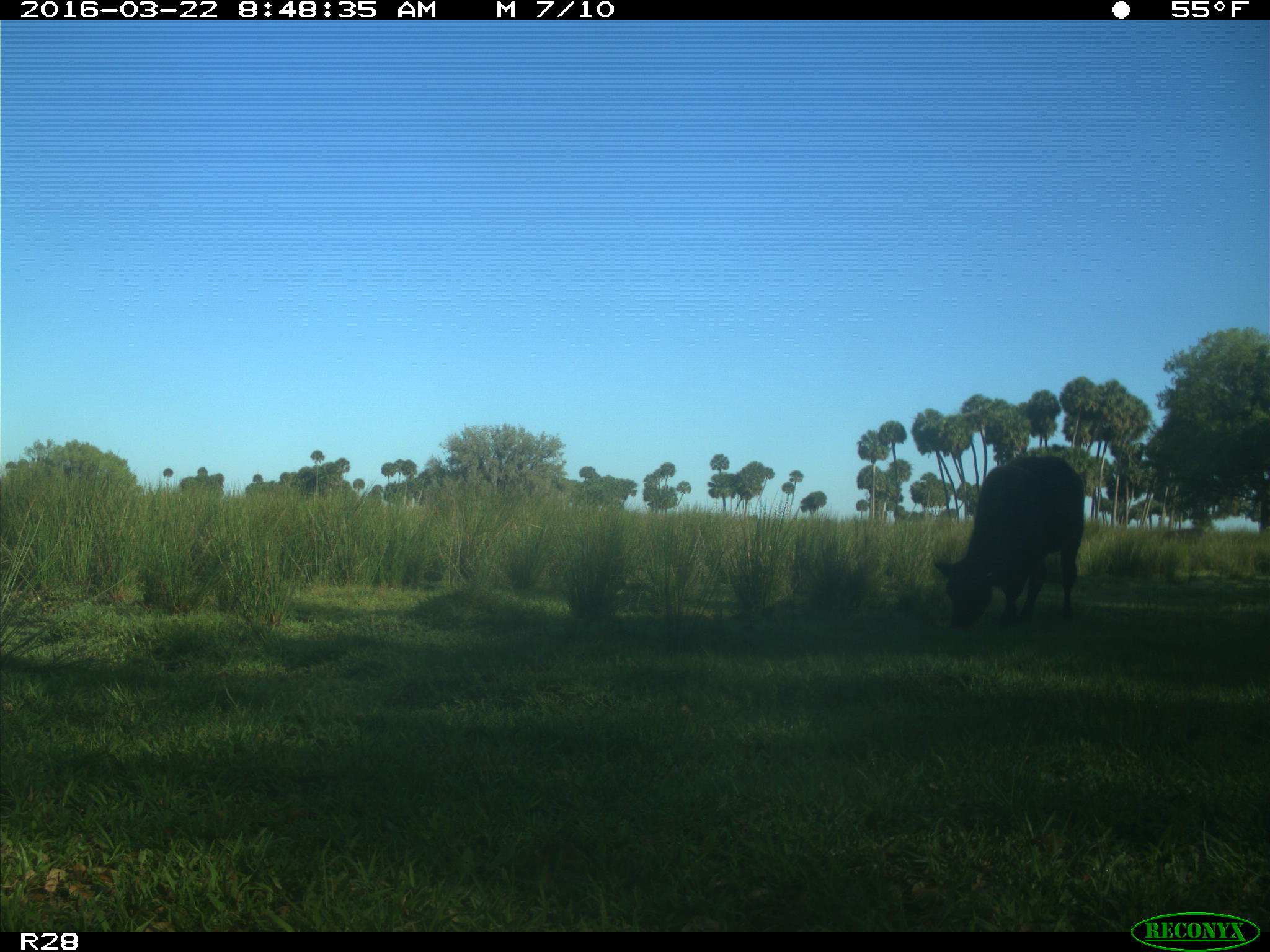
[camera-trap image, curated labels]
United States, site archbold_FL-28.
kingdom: Animalia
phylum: Chordata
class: Mammalia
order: Artiodactyla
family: Bovidae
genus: Bos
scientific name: Bos taurus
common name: domestic cow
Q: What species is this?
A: Bos taurus (domestic cow).